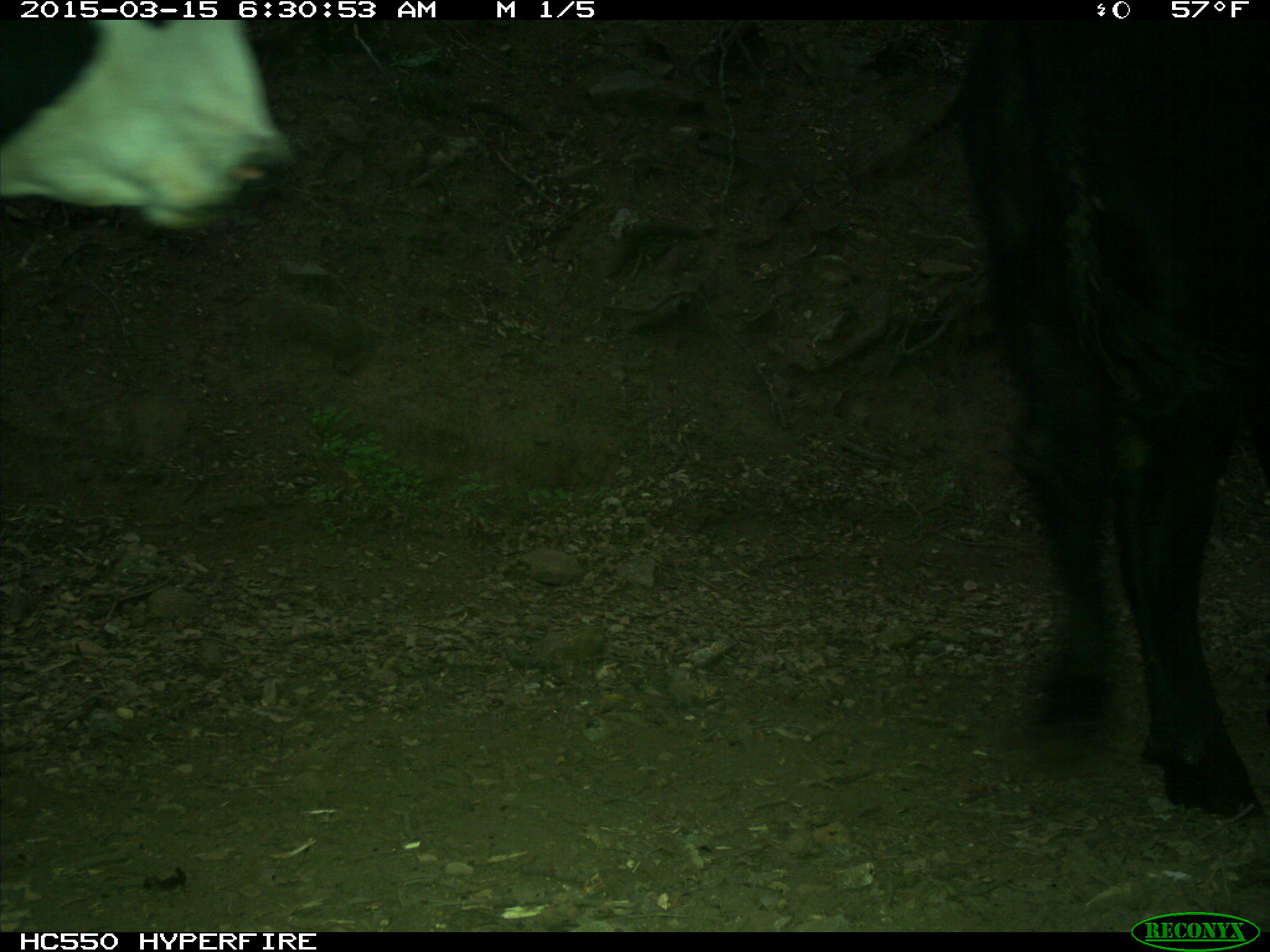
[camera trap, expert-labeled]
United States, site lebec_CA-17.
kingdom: Animalia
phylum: Chordata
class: Mammalia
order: Artiodactyla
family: Bovidae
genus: Bos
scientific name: Bos taurus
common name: domestic cow